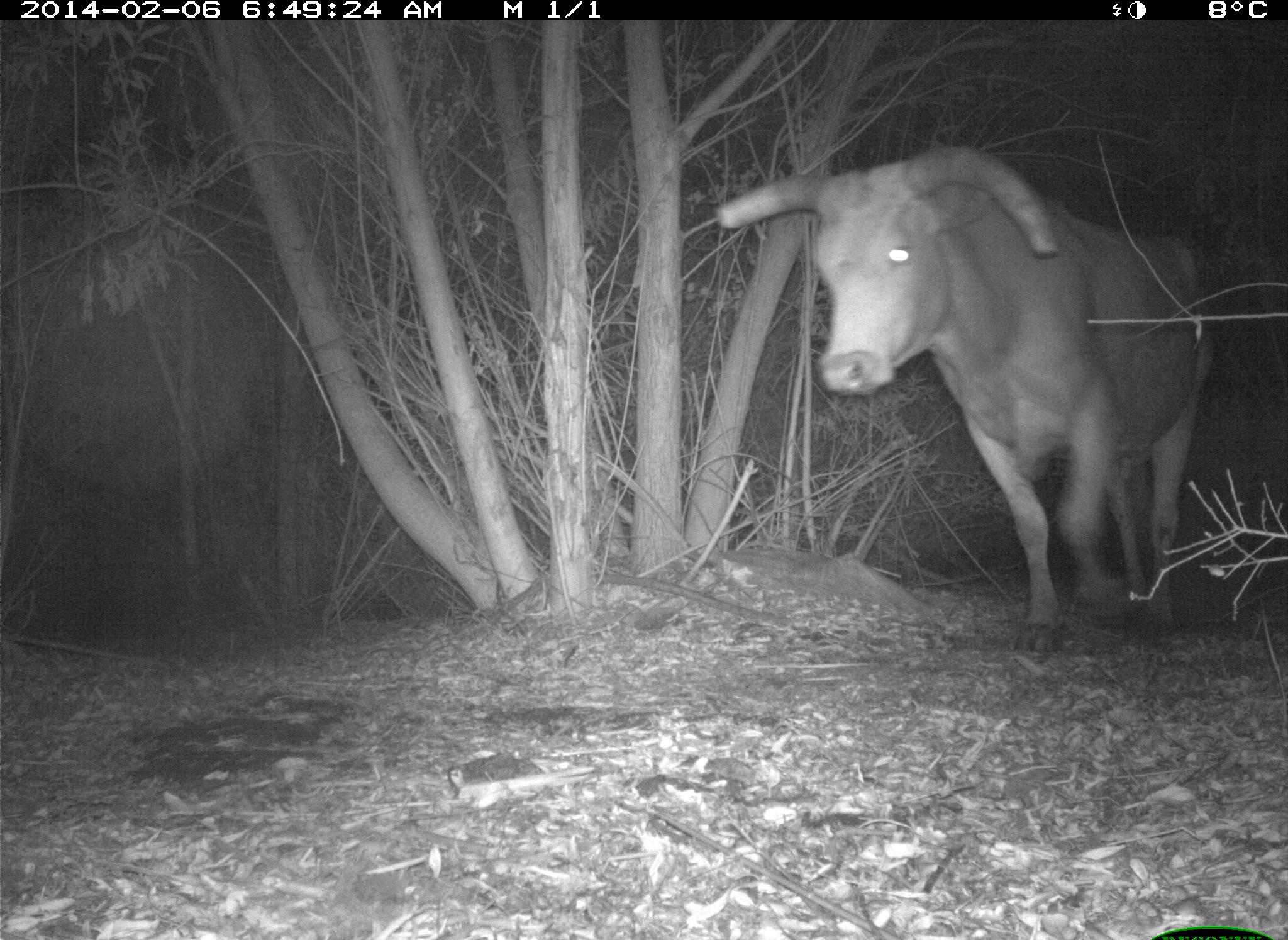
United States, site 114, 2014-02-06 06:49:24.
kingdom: Animalia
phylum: Chordata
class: Mammalia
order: Artiodactyla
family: Bovidae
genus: Bos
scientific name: Bos taurus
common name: cow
Cow (Bos taurus).